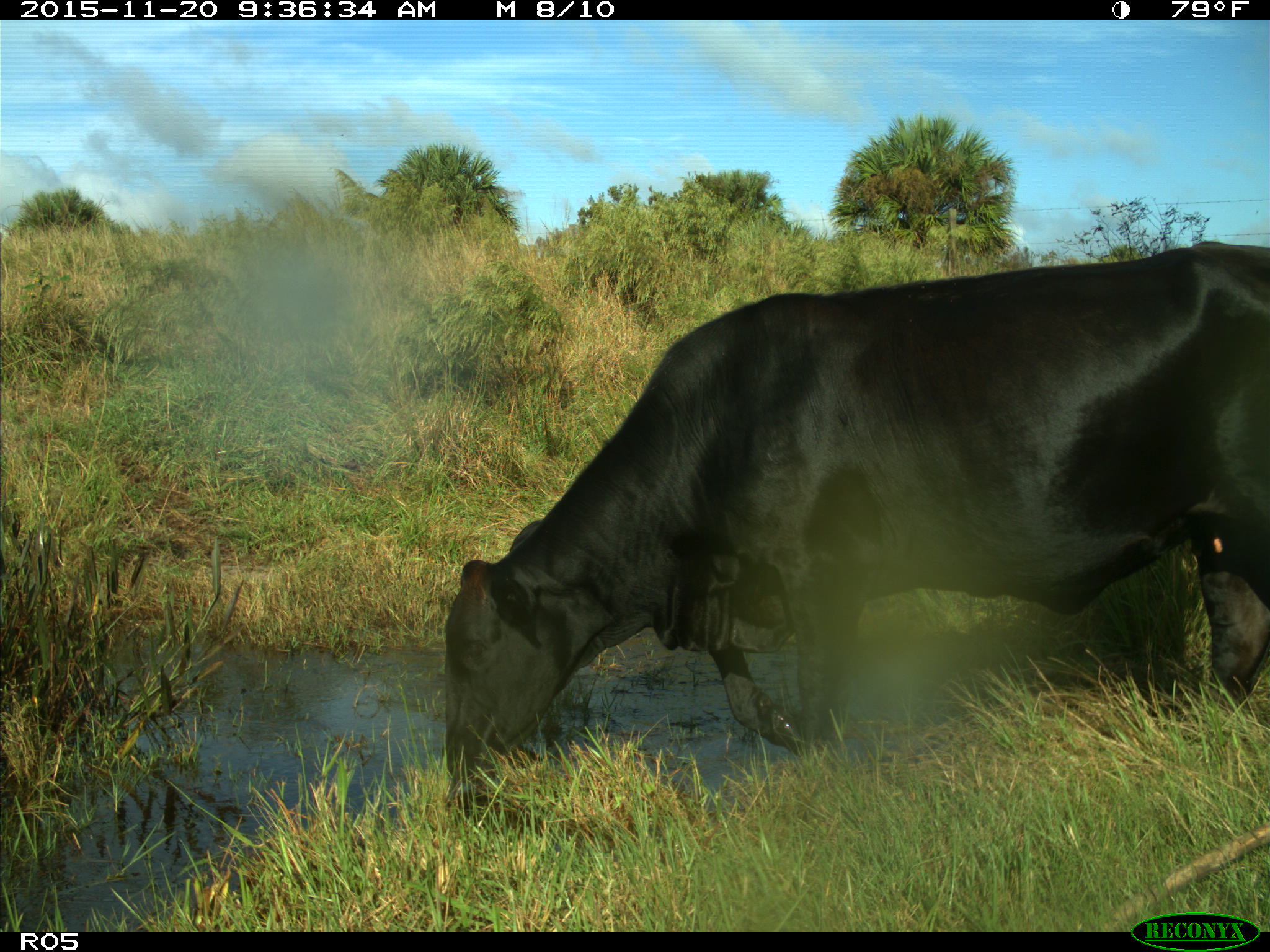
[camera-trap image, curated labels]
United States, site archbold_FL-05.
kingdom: Animalia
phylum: Chordata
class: Mammalia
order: Artiodactyla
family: Bovidae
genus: Bos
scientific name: Bos taurus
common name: domestic cow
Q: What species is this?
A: Bos taurus (domestic cow).